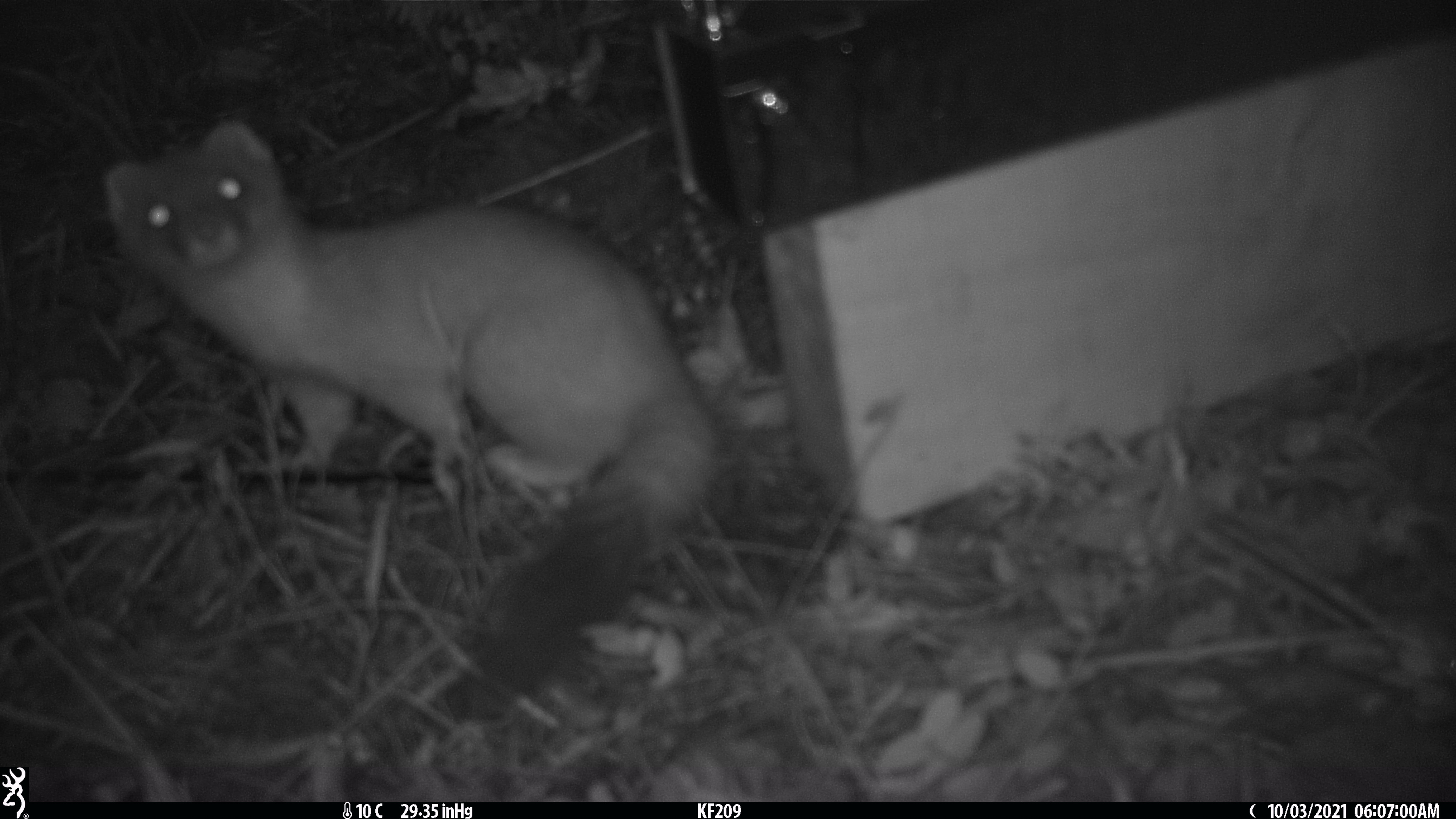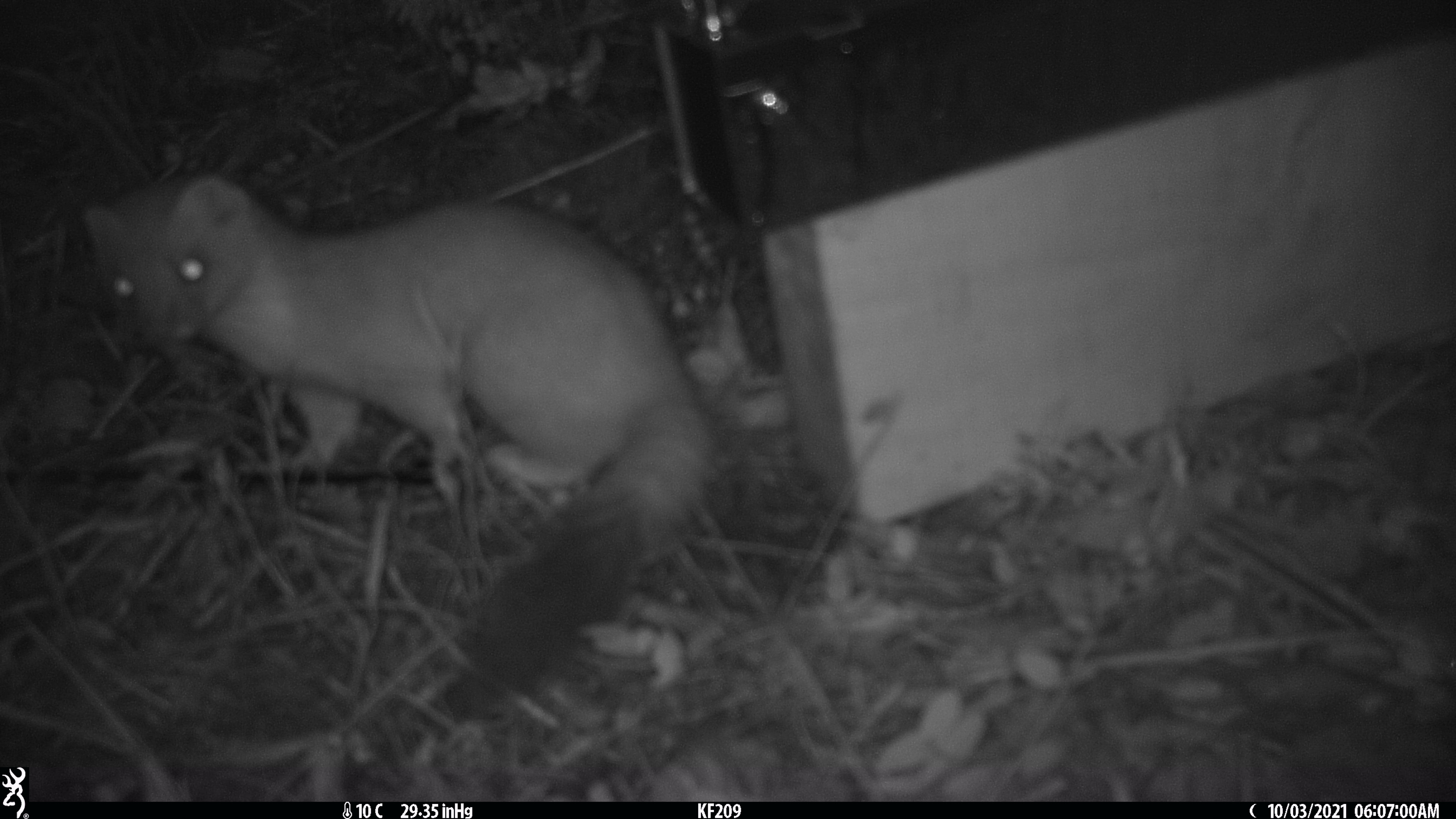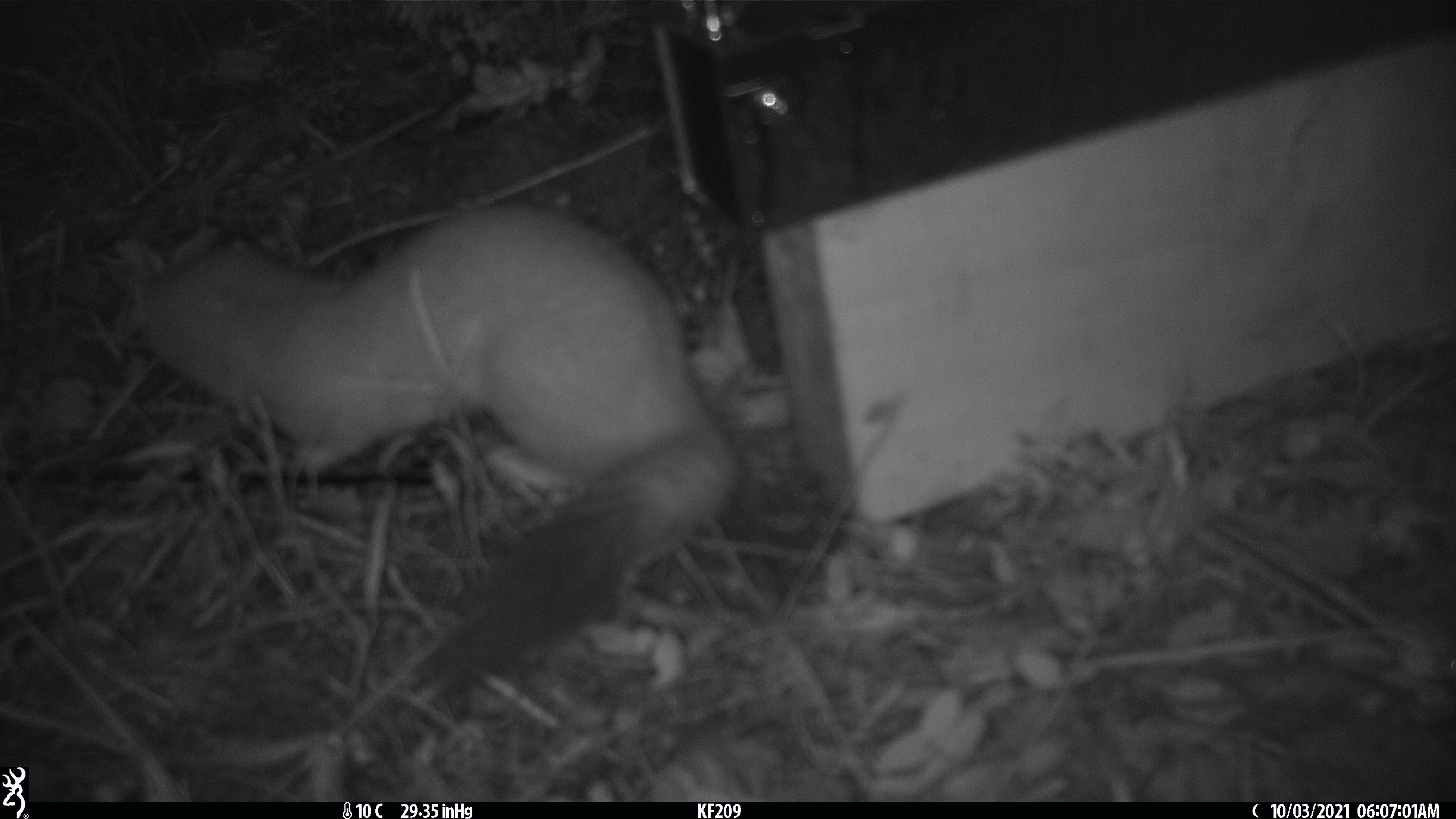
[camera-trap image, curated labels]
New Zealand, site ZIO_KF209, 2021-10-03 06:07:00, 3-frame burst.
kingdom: Animalia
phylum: Chordata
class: Mammalia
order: Carnivora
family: Mustelidae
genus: Mustela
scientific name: Mustela erminea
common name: stoat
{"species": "stoat (Mustela erminea)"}